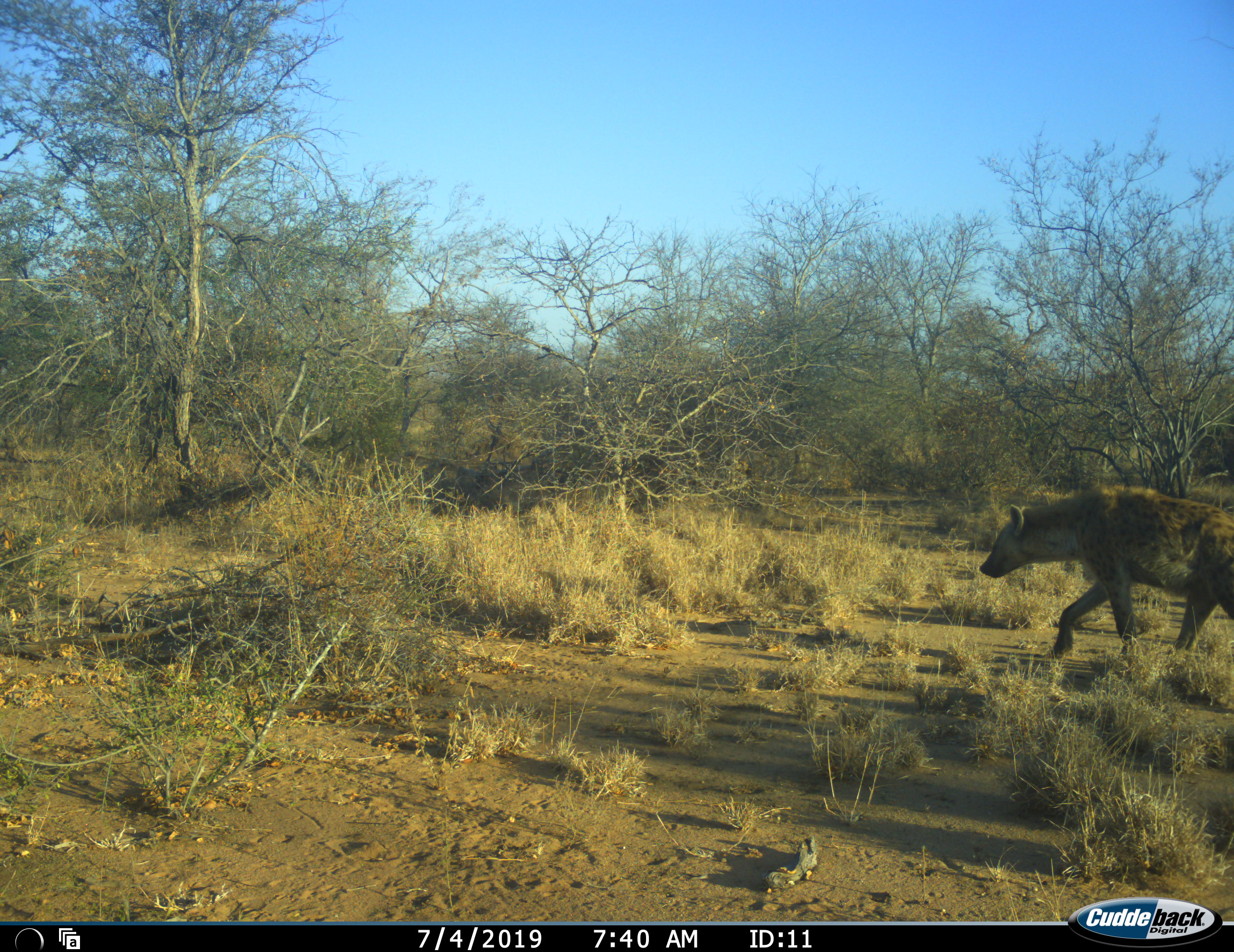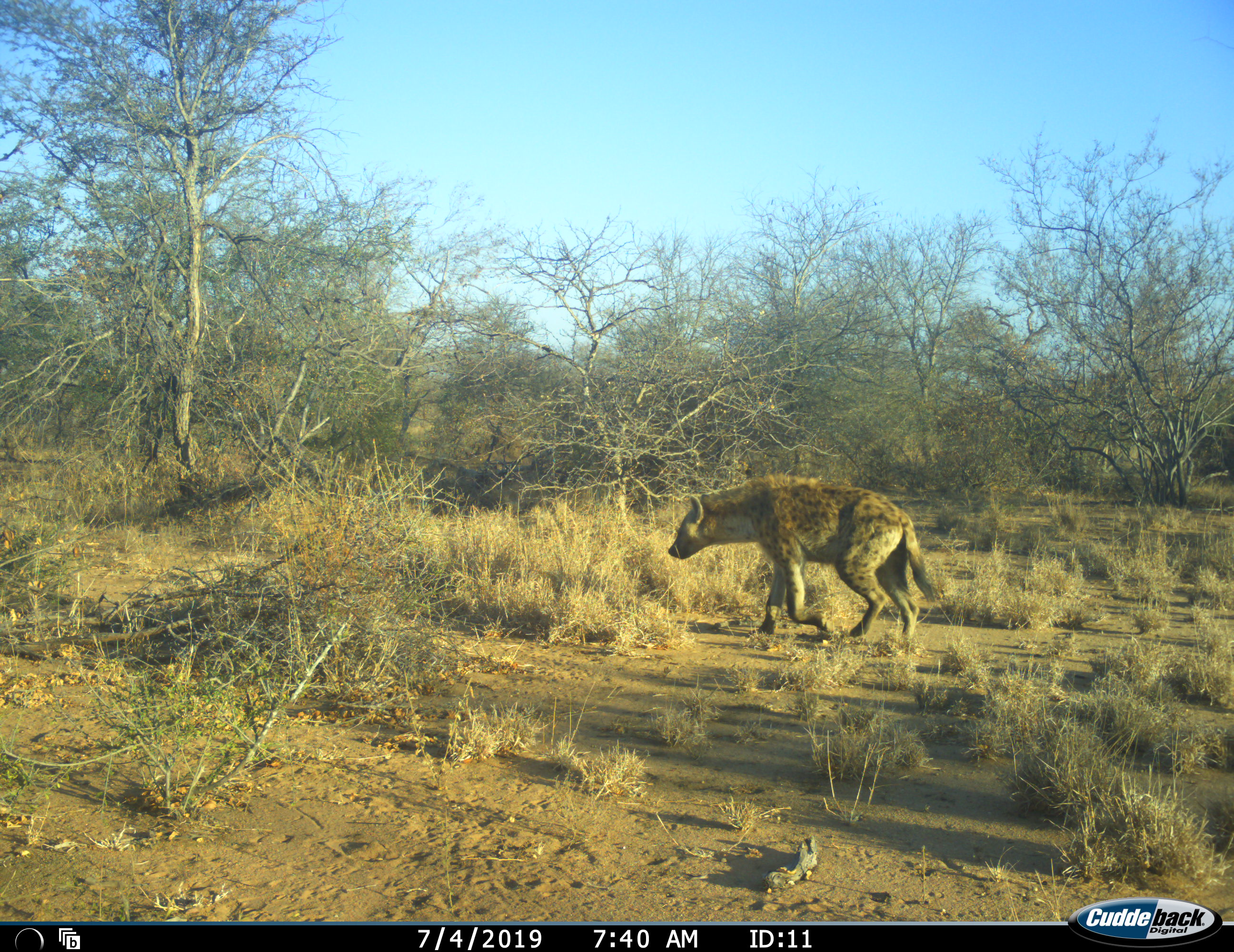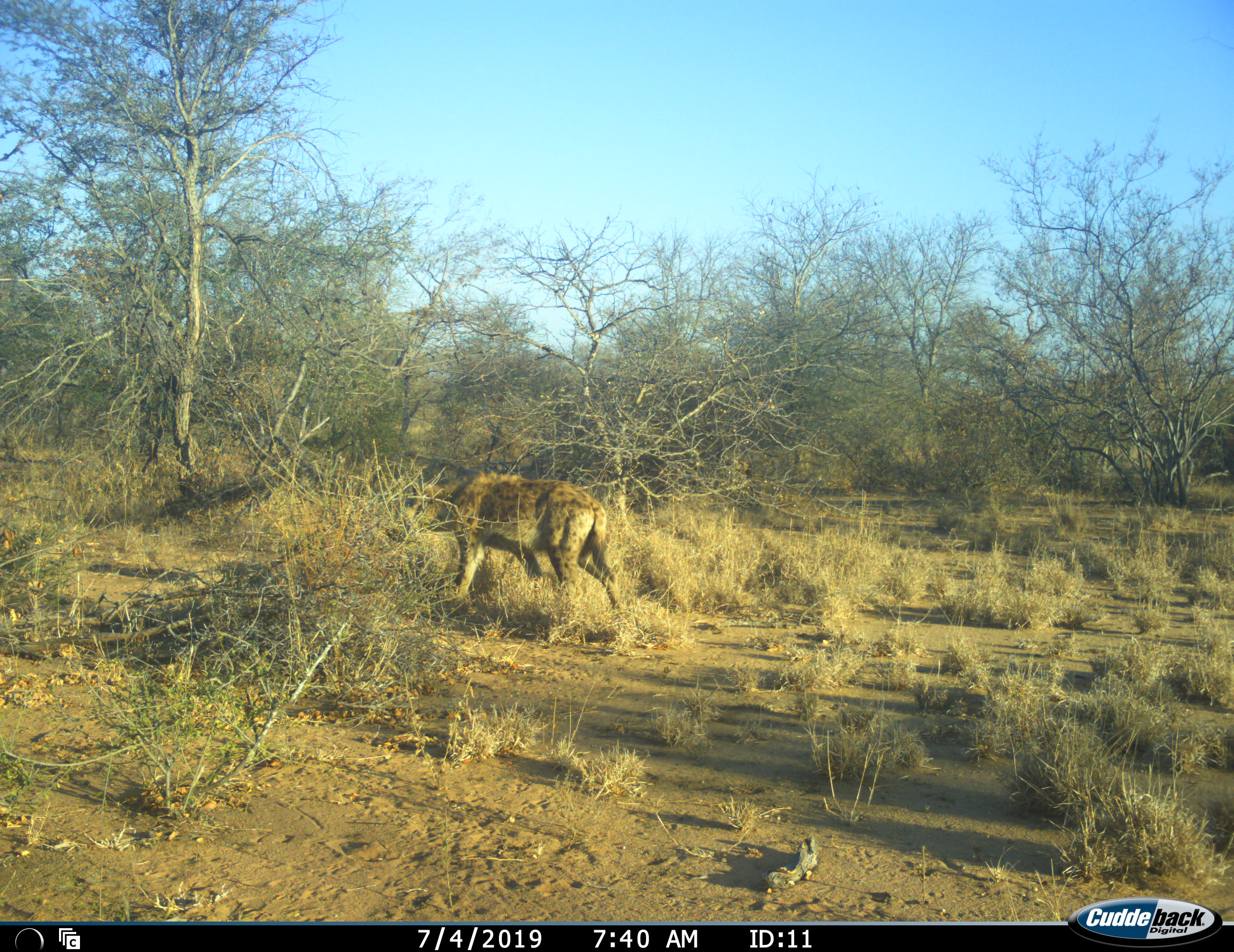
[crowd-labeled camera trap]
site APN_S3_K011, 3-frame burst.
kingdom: Animalia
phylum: Chordata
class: Mammalia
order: Carnivora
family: Hyaenidae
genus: Crocuta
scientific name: Crocuta crocuta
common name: spotted hyena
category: hyenaspotted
Hyenaspotted (spotted hyena) (Crocuta crocuta), count 1. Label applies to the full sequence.